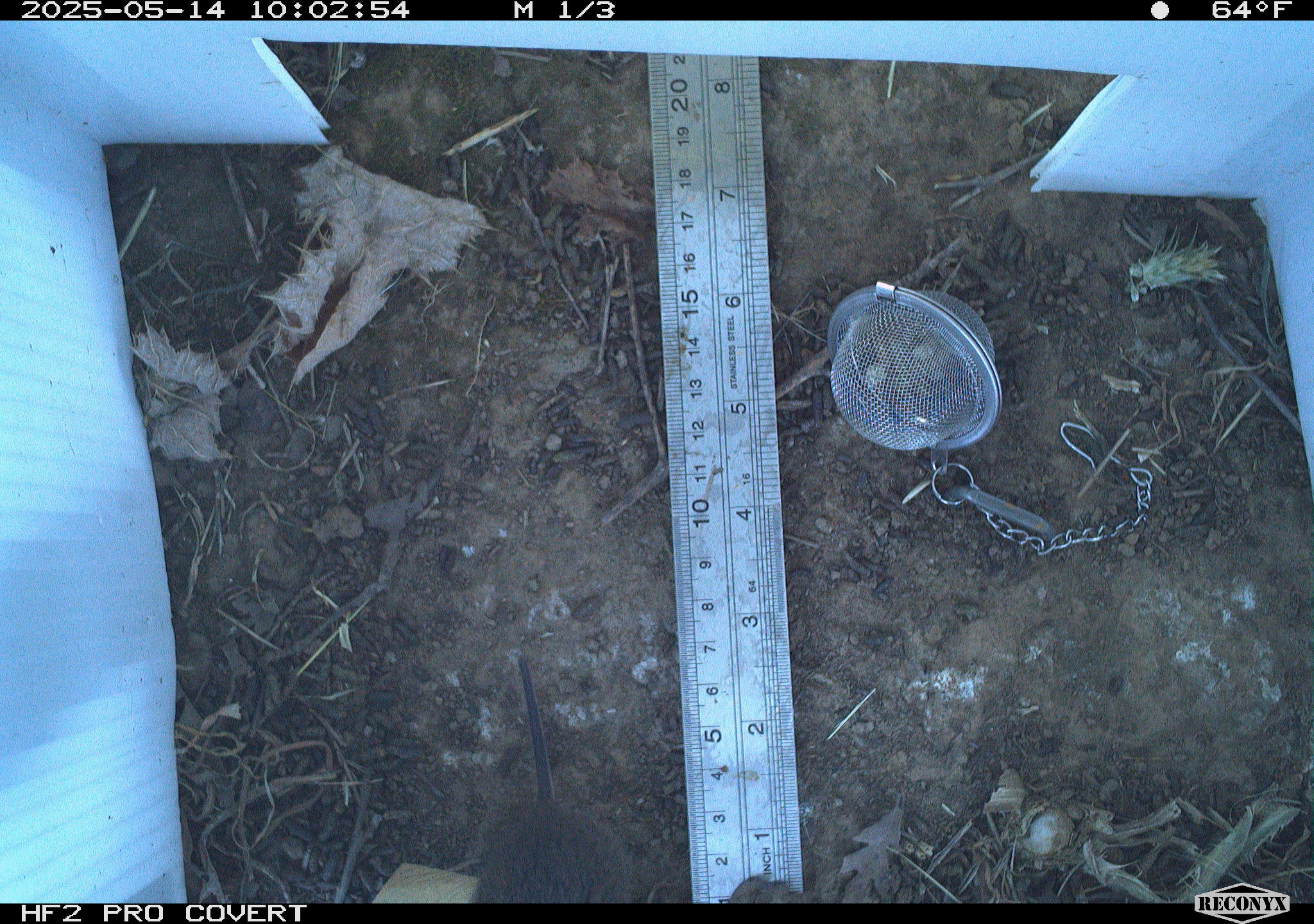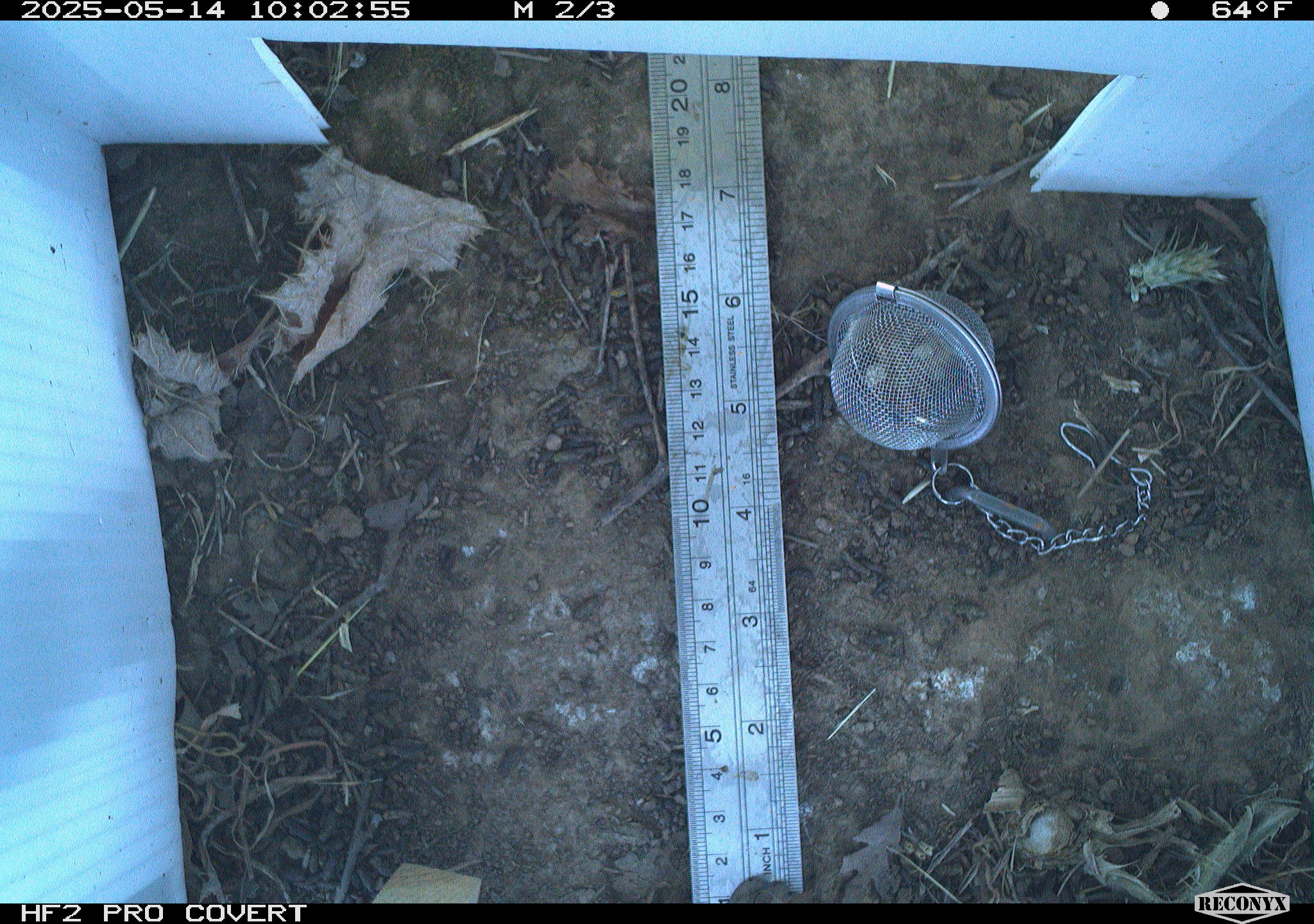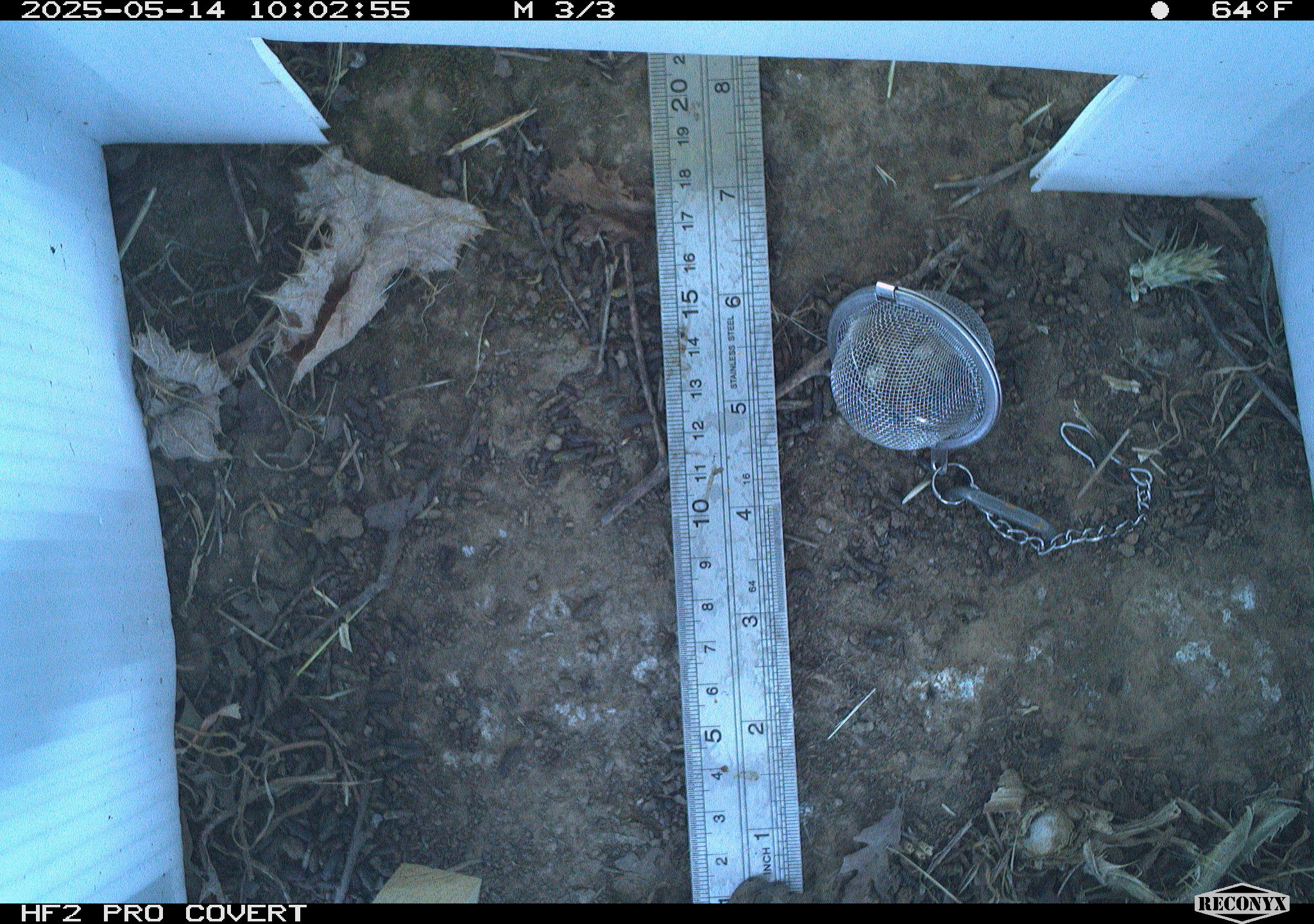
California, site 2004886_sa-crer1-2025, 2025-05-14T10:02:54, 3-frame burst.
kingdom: Animalia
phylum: Chordata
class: Mammalia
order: Rodentia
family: Cricetidae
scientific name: Arvicolinae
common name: voles, lemmings, and muskrats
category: arvicolinae subfamily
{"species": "arvicolinae subfamily (voles, lemmings, and muskrats) (Arvicolinae)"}